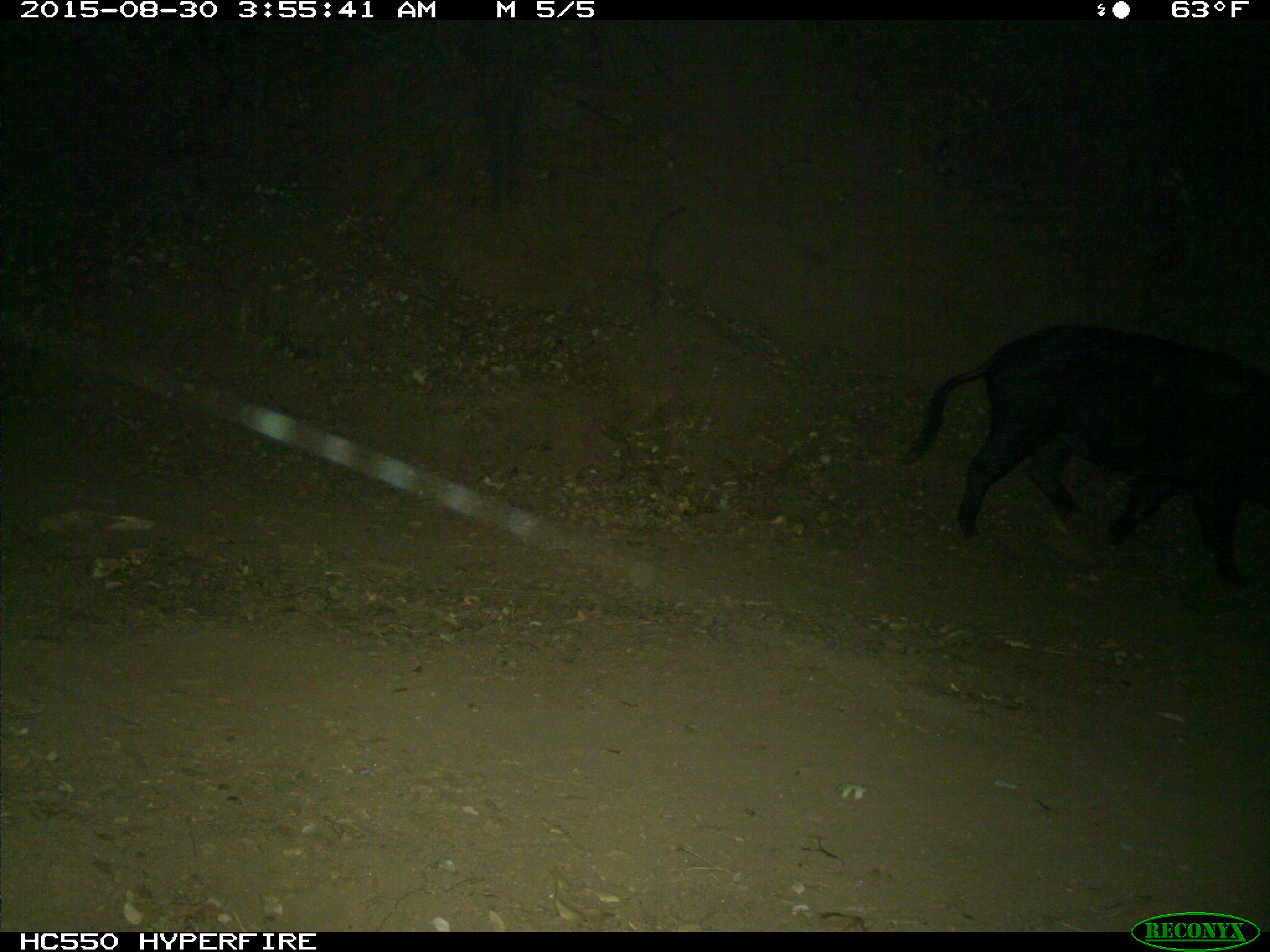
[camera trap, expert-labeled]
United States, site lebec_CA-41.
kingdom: Animalia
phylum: Chordata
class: Mammalia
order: Artiodactyla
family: Suidae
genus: Sus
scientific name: Sus scrofa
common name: wild boar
Sus scrofa (wild boar).